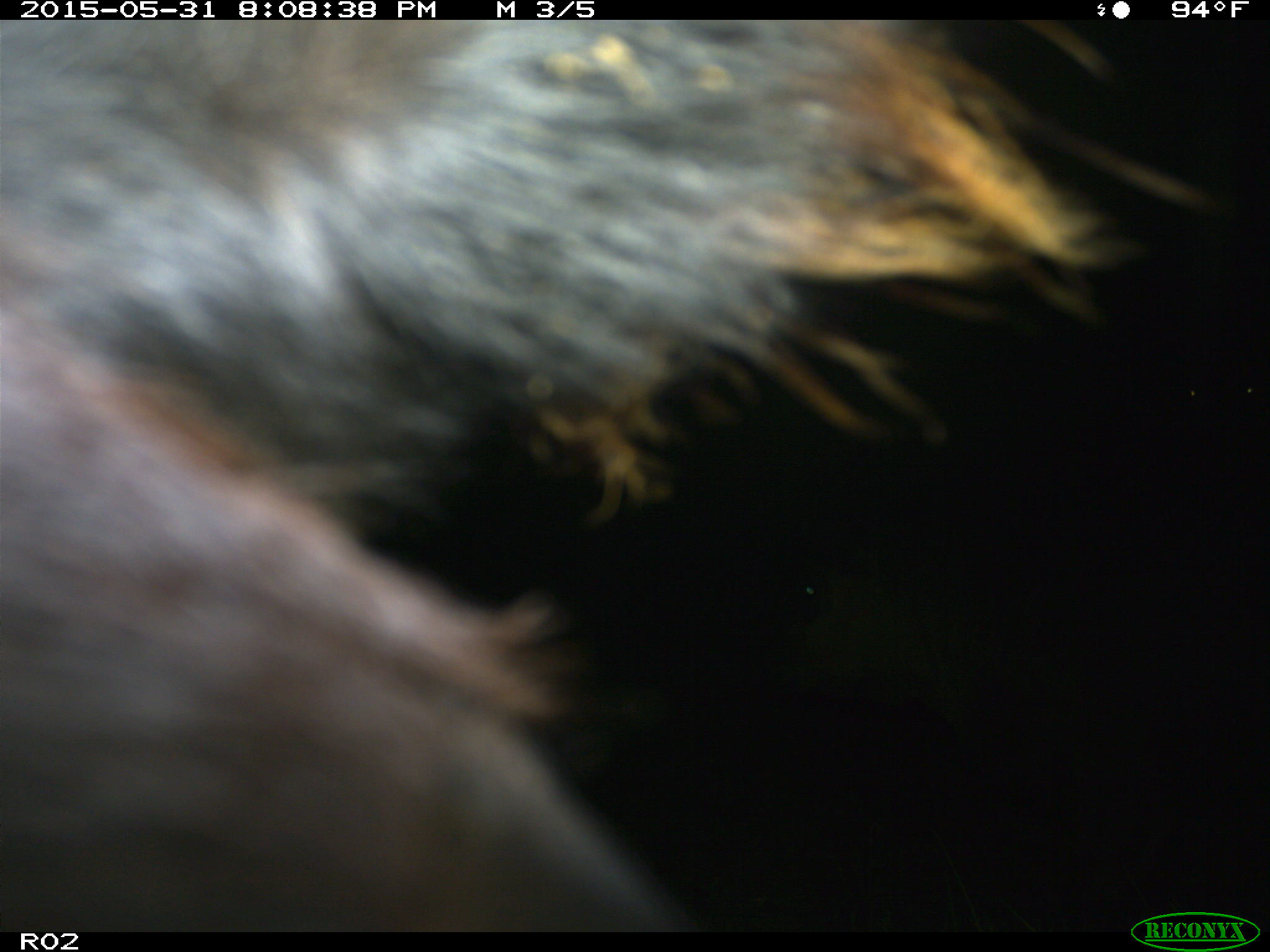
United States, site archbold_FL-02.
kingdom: Animalia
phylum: Chordata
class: Mammalia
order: Artiodactyla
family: Bovidae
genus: Bos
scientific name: Bos taurus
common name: domestic cow